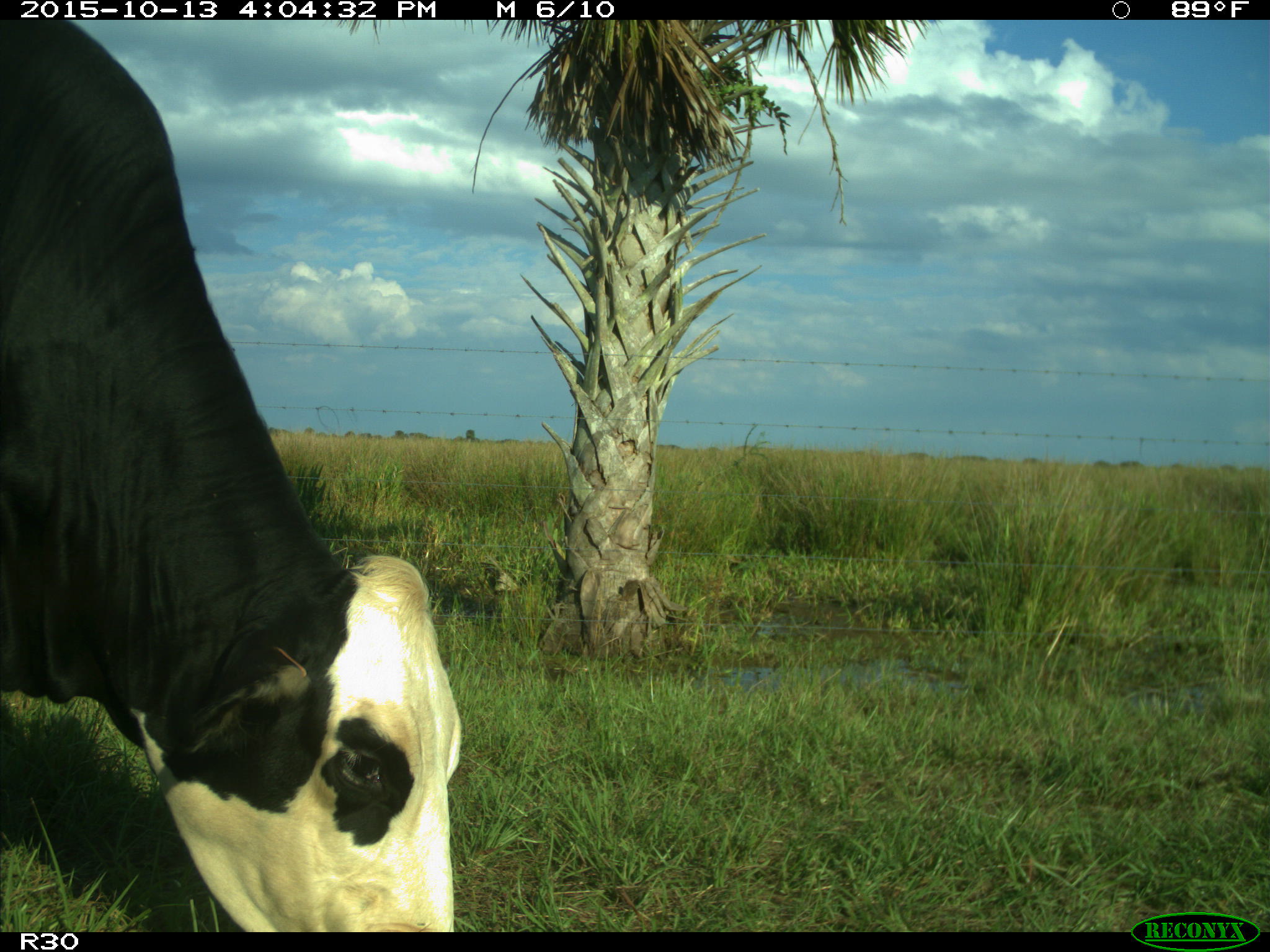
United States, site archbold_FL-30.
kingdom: Animalia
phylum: Chordata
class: Mammalia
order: Artiodactyla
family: Bovidae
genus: Bos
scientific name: Bos taurus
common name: domestic cow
Bos taurus (domestic cow).